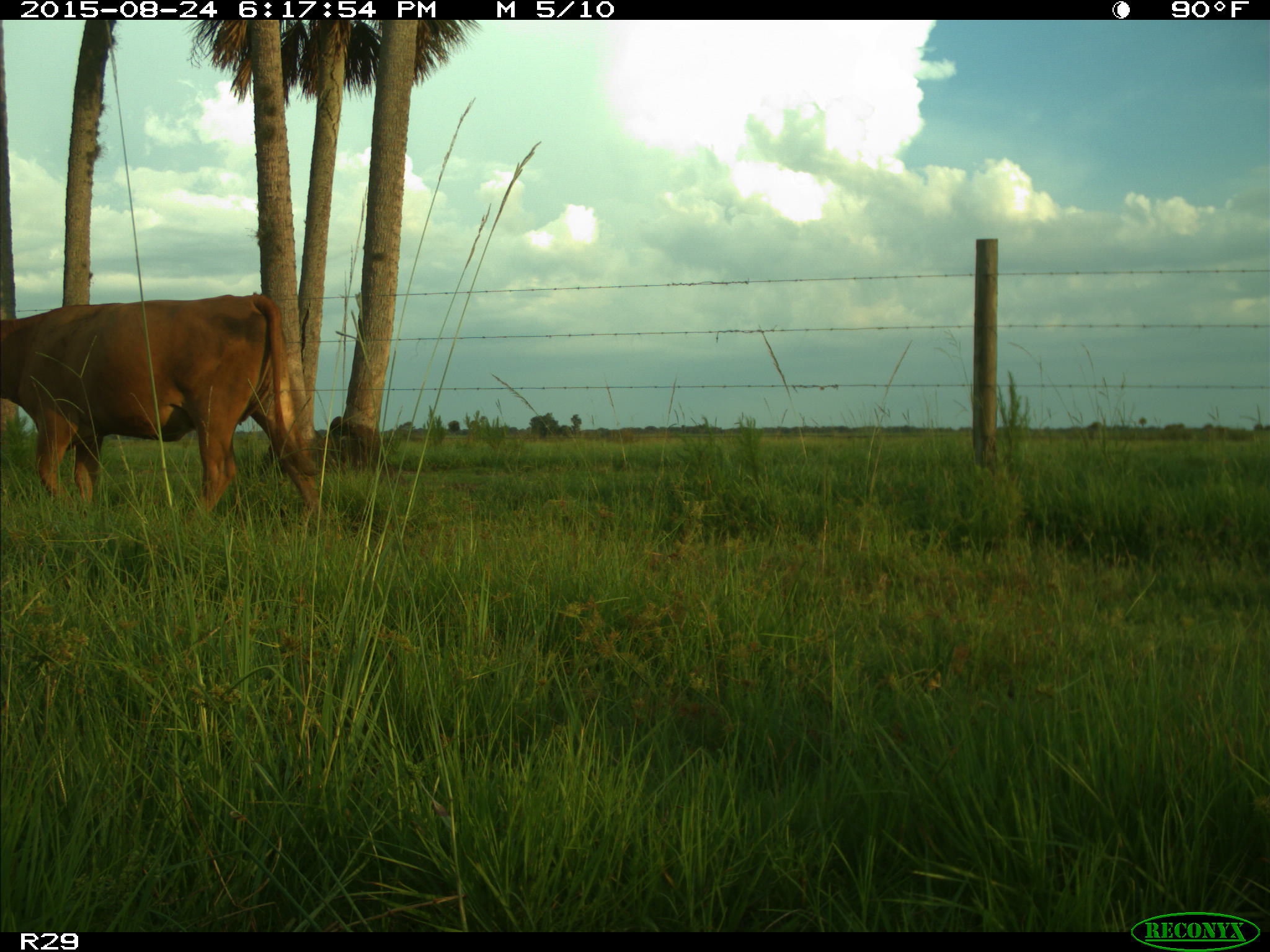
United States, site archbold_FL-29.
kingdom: Animalia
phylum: Chordata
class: Mammalia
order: Artiodactyla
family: Bovidae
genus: Bos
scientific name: Bos taurus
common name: domestic cow